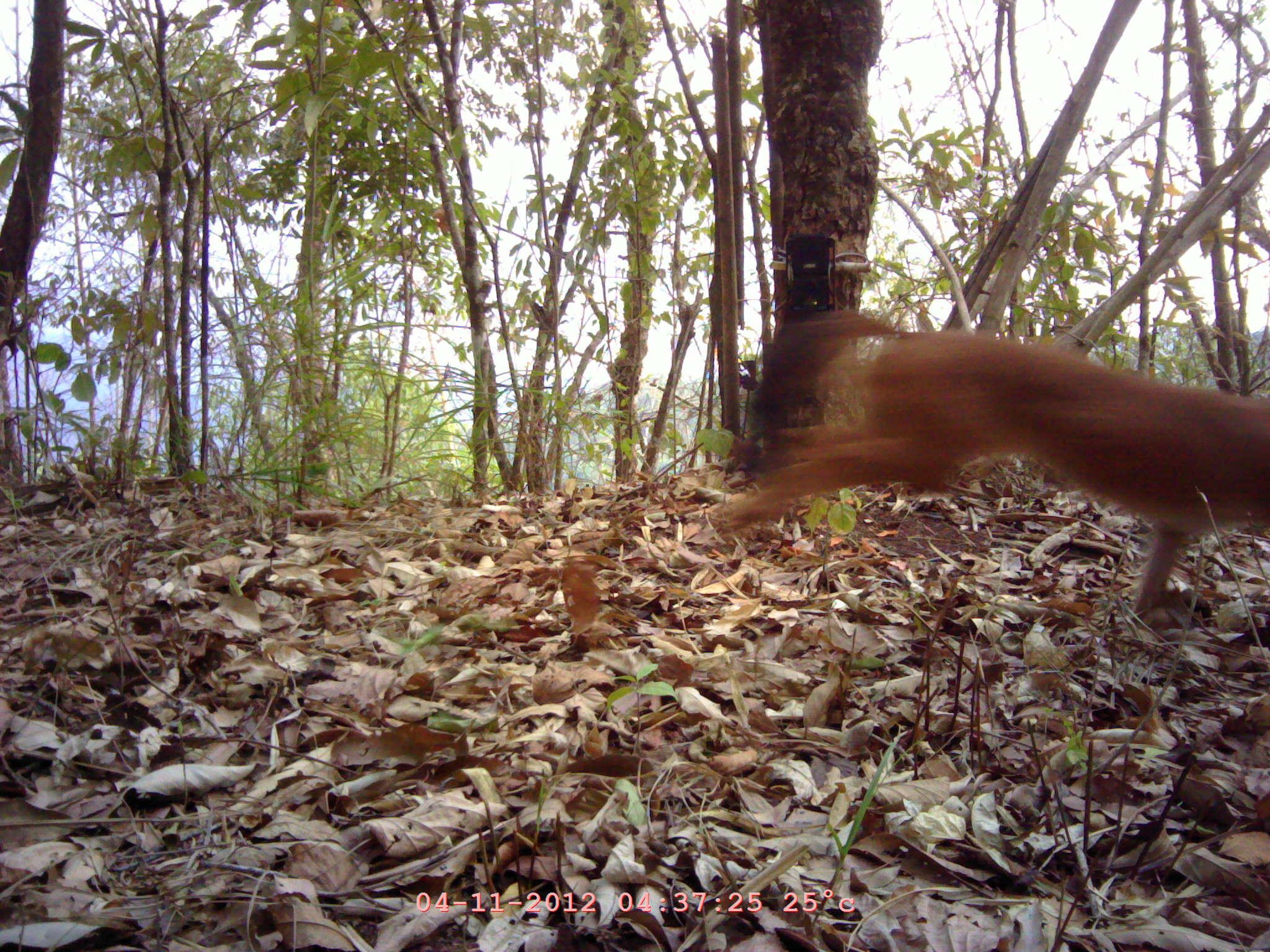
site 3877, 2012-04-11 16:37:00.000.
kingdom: Animalia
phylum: Chordata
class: Mammalia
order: Carnivora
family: Canidae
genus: Cuon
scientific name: Cuon alpinus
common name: dhole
Cuon alpinus (dhole), count 1.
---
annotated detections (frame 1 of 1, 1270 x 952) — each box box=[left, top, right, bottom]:
cuon alpinus: box=[712, 310, 1270, 617]